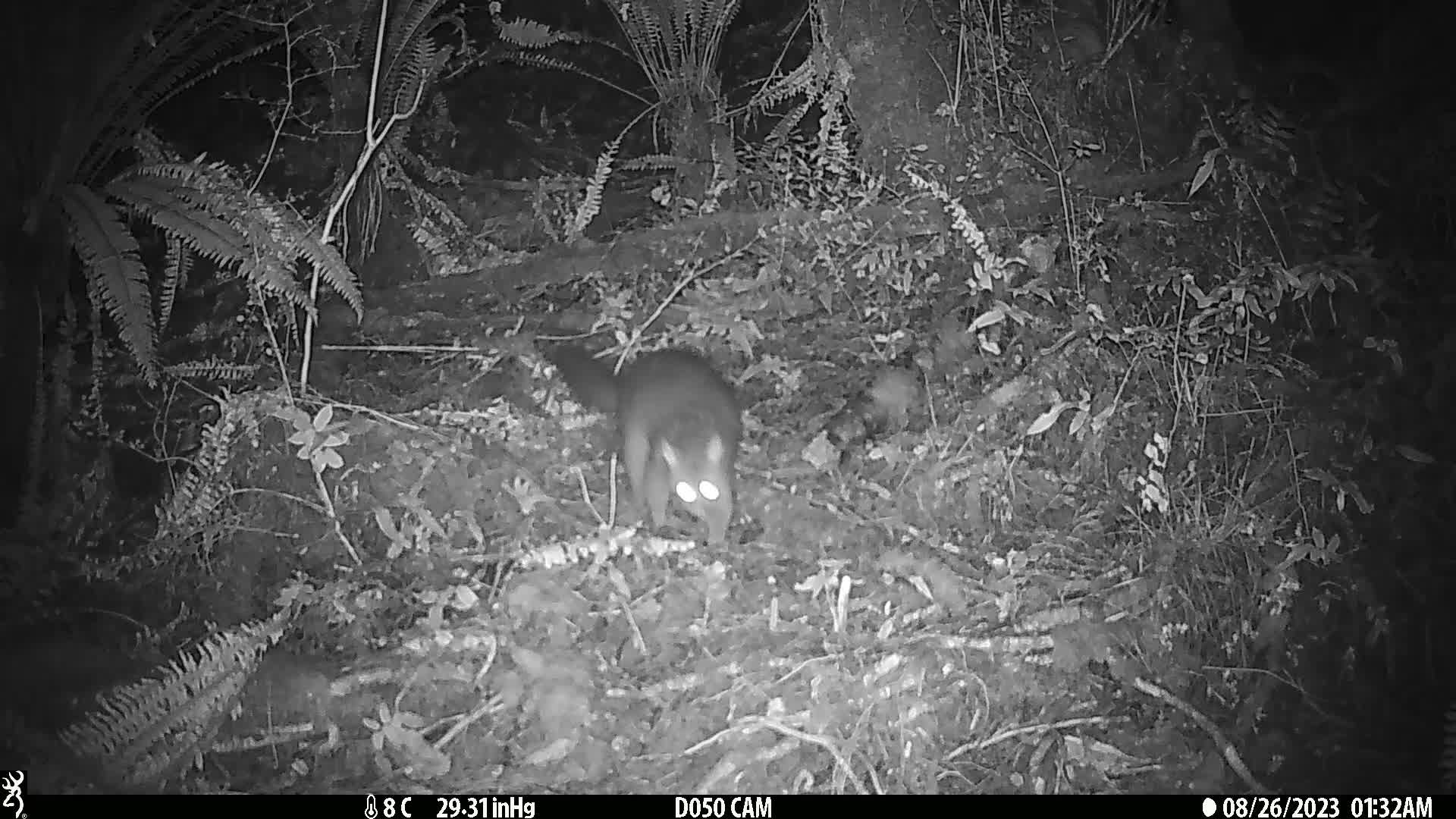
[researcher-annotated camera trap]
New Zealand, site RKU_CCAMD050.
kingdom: Animalia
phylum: Chordata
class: Mammalia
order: Diprotodontia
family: Phalangeridae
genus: Trichosurus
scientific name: Trichosurus vulpecula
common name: common brushtail possum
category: possum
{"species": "possum (common brushtail possum) (Trichosurus vulpecula)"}